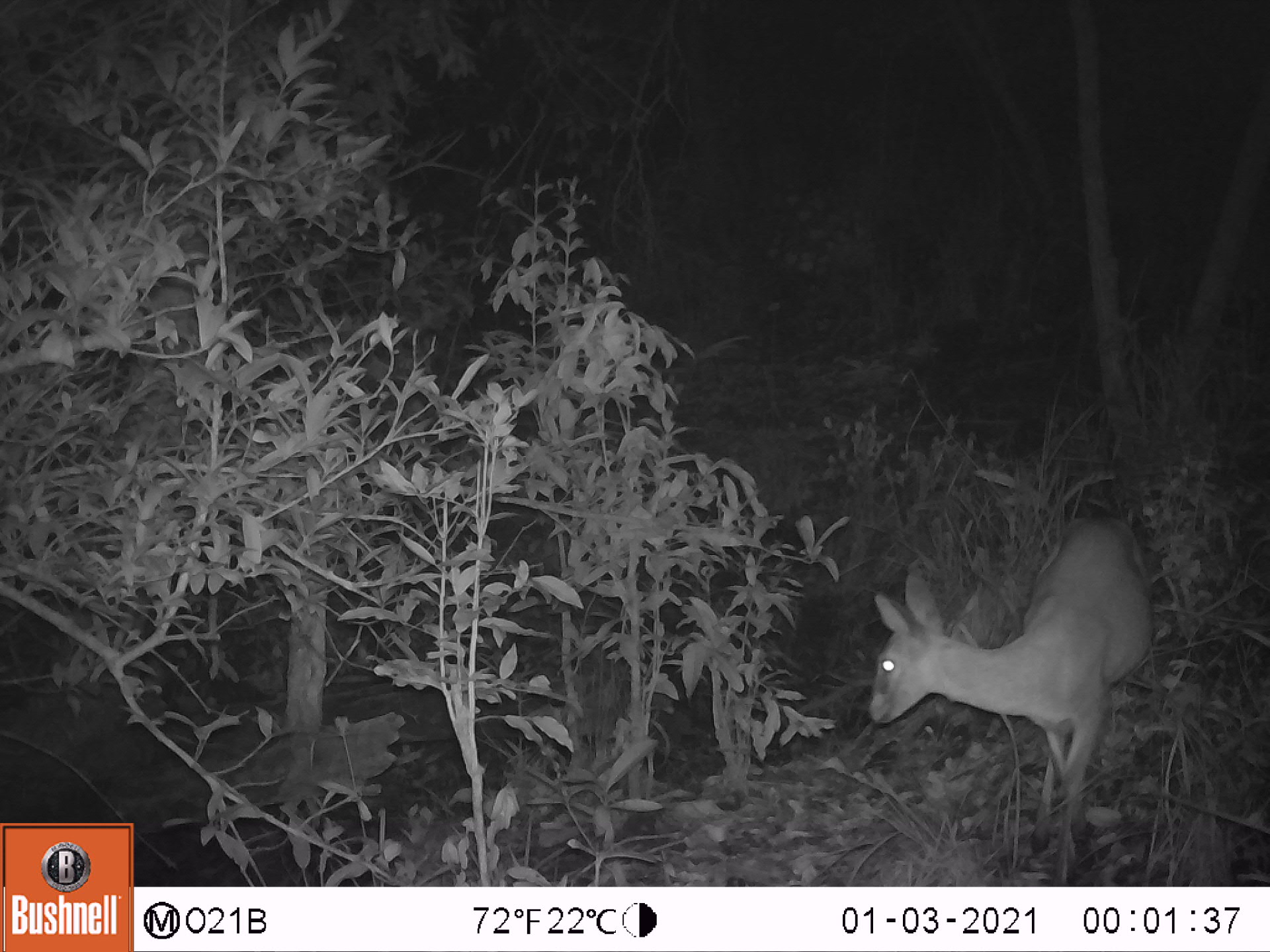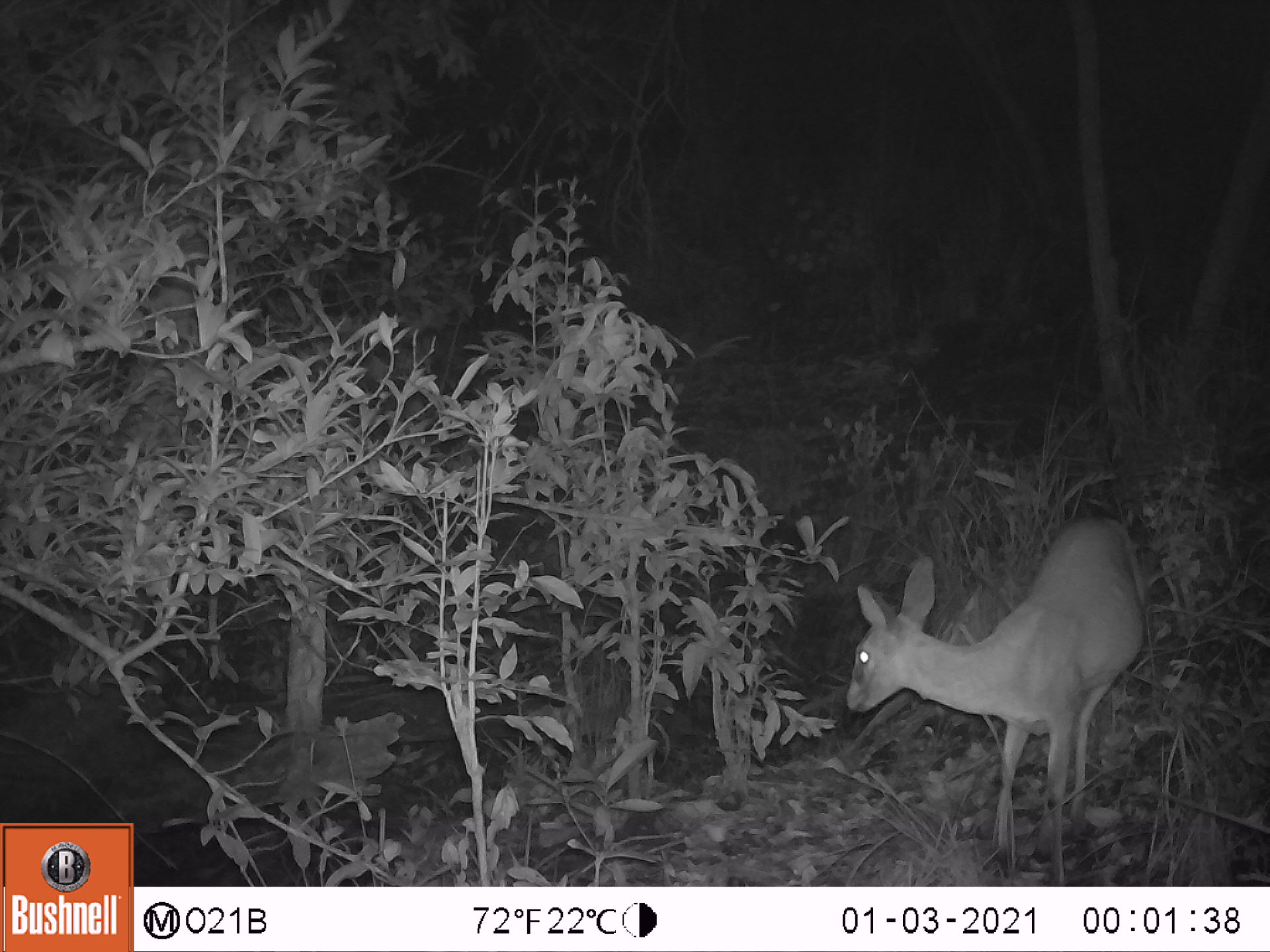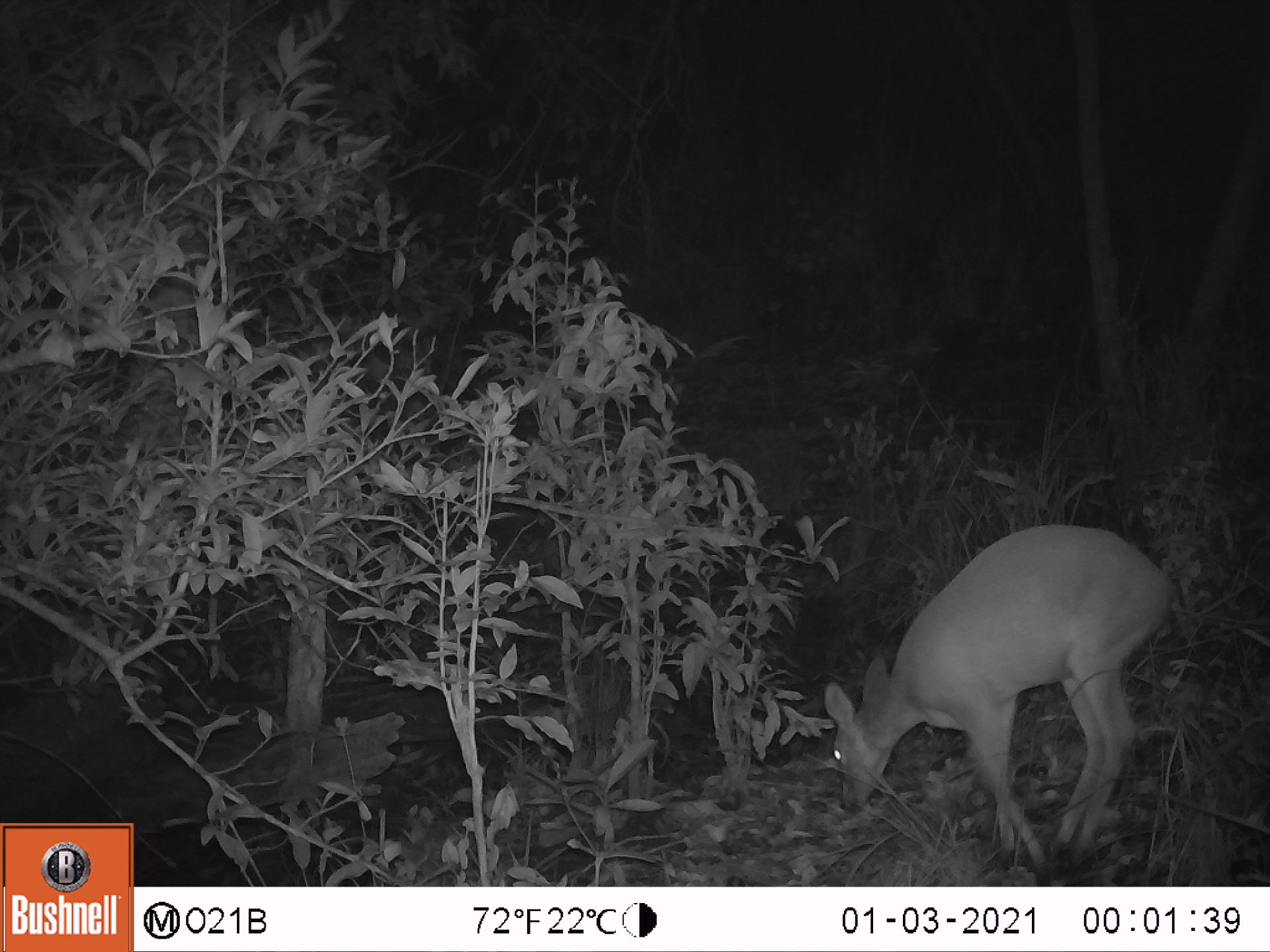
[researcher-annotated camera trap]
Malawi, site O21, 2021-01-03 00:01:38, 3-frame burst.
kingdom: Animalia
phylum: Chordata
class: Mammalia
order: Artiodactyla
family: Bovidae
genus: Sylvicapra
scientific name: Sylvicapra grimmia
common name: common duiker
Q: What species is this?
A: Common duiker (Sylvicapra grimmia).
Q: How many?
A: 1.